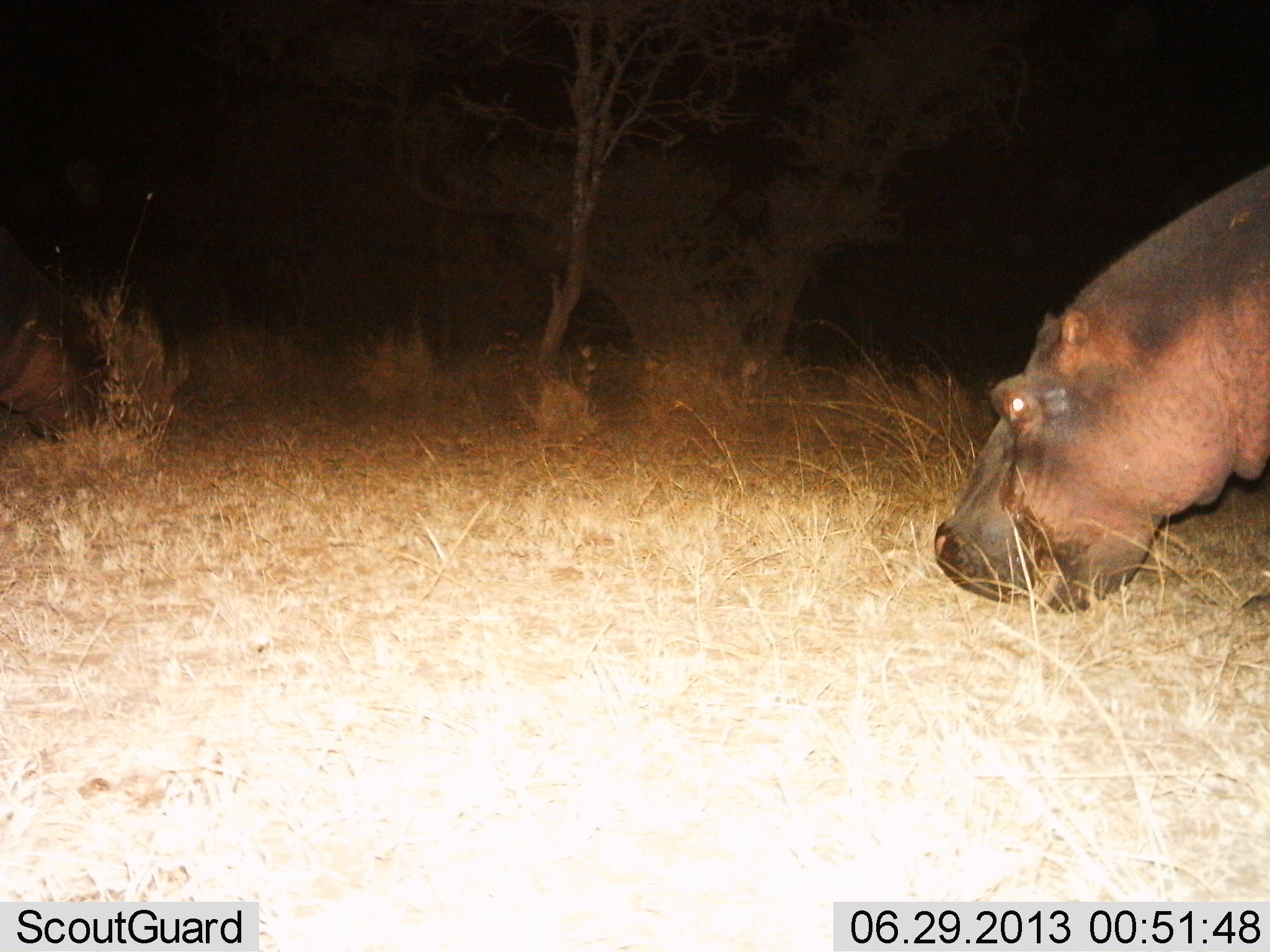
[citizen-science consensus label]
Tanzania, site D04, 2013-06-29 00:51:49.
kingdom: Animalia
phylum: Chordata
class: Mammalia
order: Artiodactyla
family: Hippopotamidae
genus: Hippopotamus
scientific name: Hippopotamus amphibius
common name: hippopotamus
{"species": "hippopotamus (Hippopotamus amphibius)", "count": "2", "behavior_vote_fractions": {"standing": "20%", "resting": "0%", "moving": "0%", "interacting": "0%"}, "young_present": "0%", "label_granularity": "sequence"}